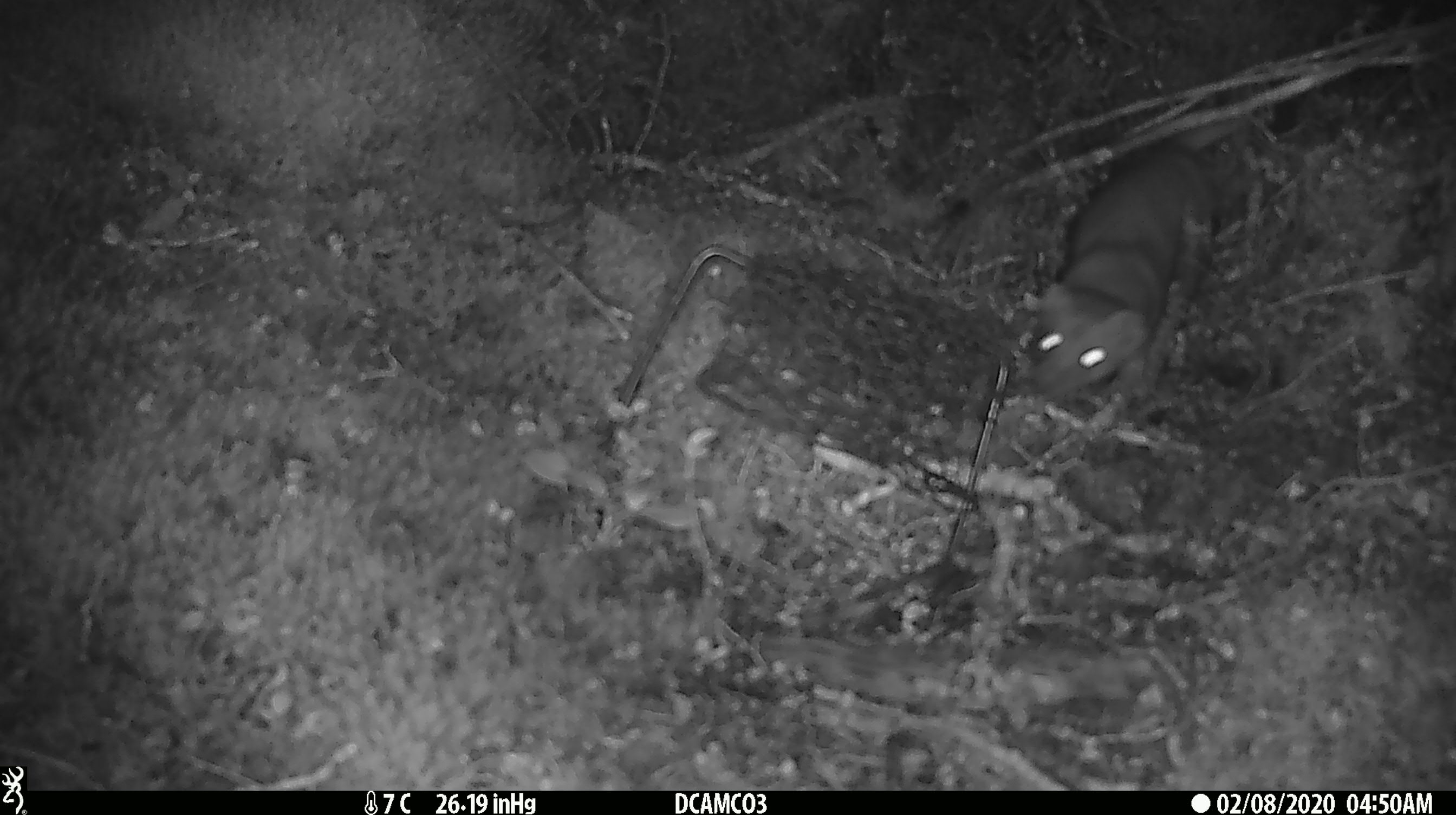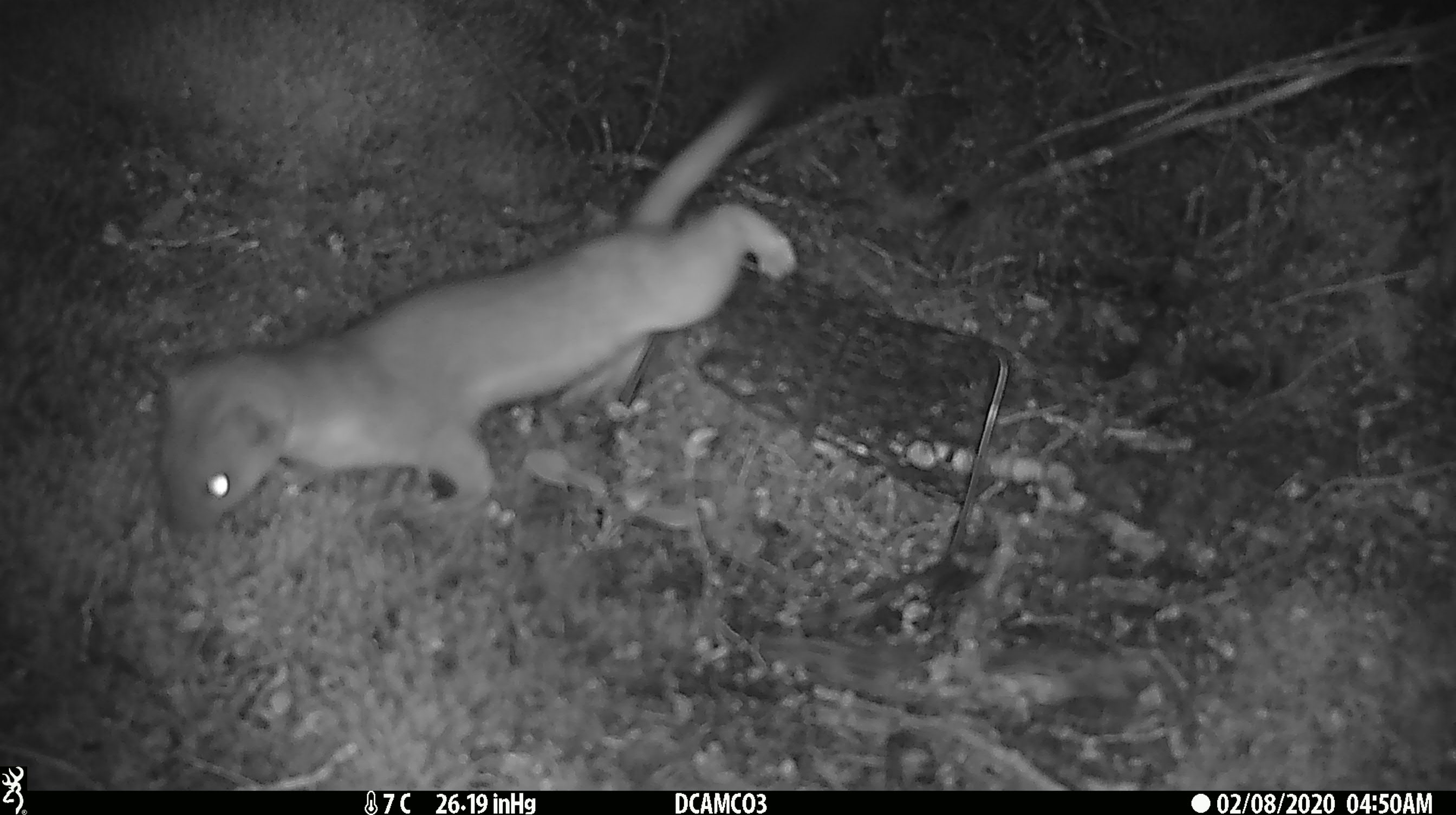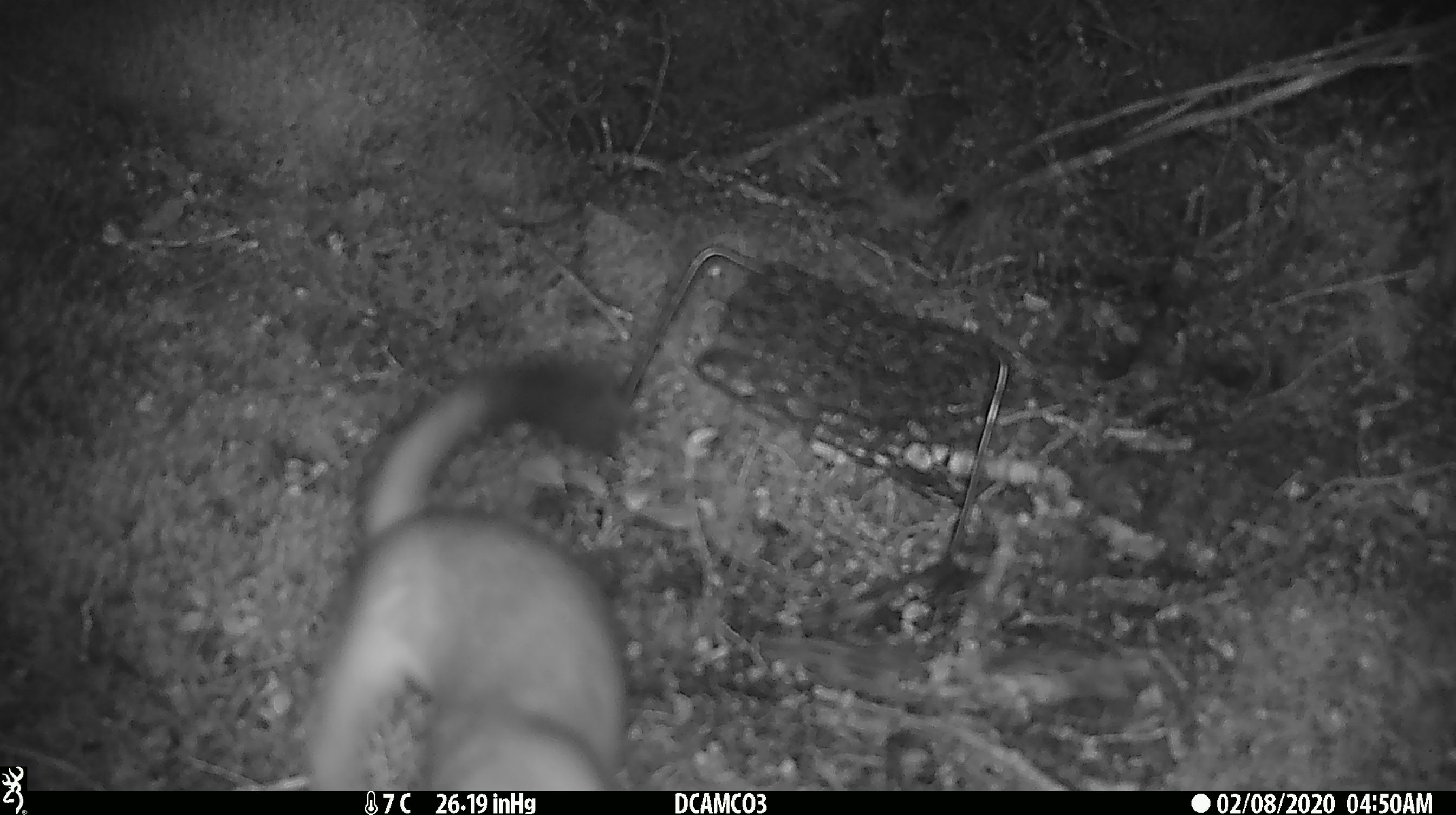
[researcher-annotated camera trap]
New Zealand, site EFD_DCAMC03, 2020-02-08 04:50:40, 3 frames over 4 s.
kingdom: Animalia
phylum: Chordata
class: Mammalia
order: Carnivora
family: Mustelidae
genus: Mustela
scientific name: Mustela erminea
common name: stoat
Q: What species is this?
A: Stoat (Mustela erminea).